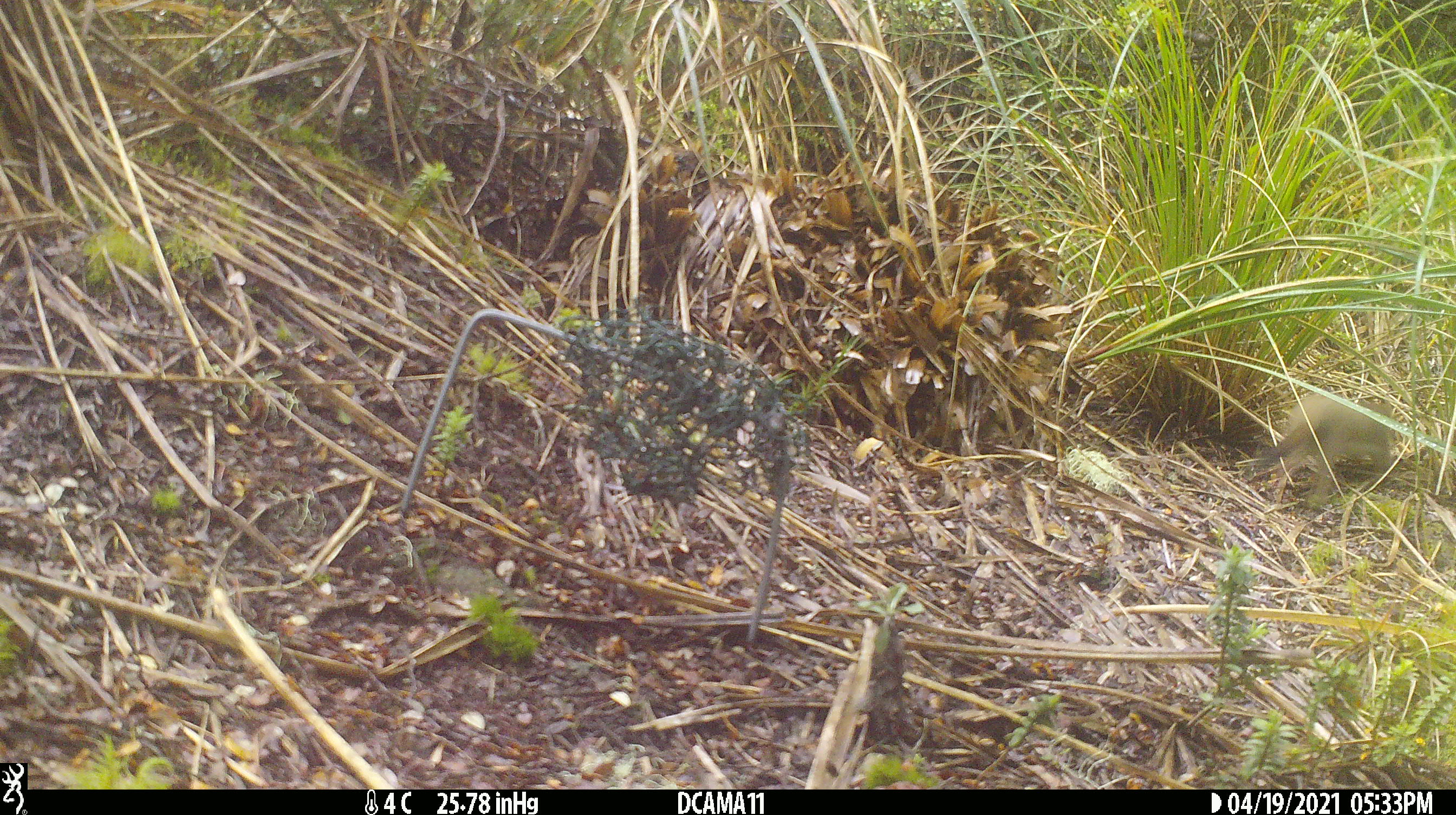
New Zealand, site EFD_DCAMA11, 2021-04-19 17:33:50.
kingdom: Animalia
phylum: Chordata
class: Mammalia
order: Carnivora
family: Mustelidae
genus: Mustela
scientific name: Mustela erminea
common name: stoat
Stoat (Mustela erminea).